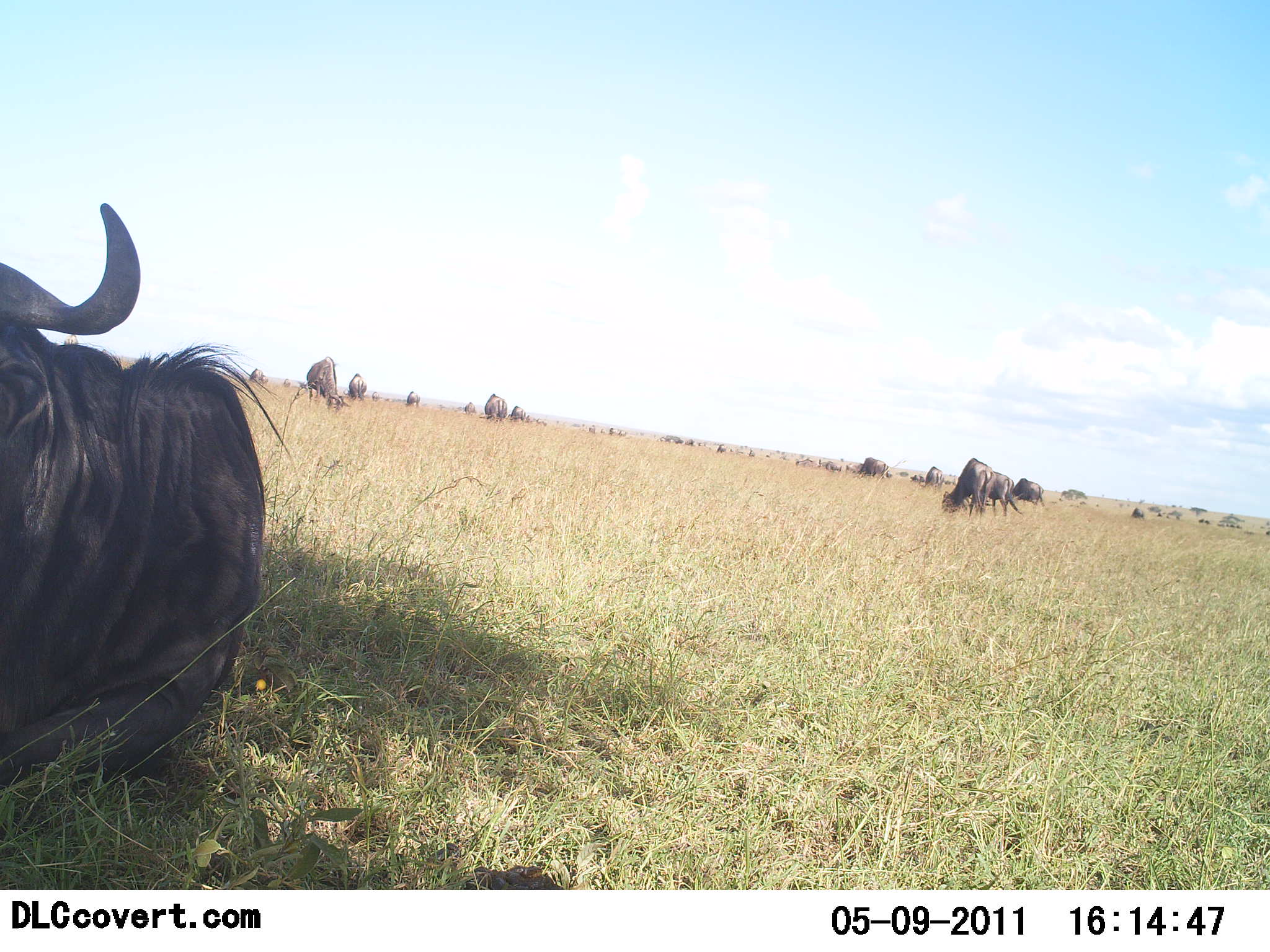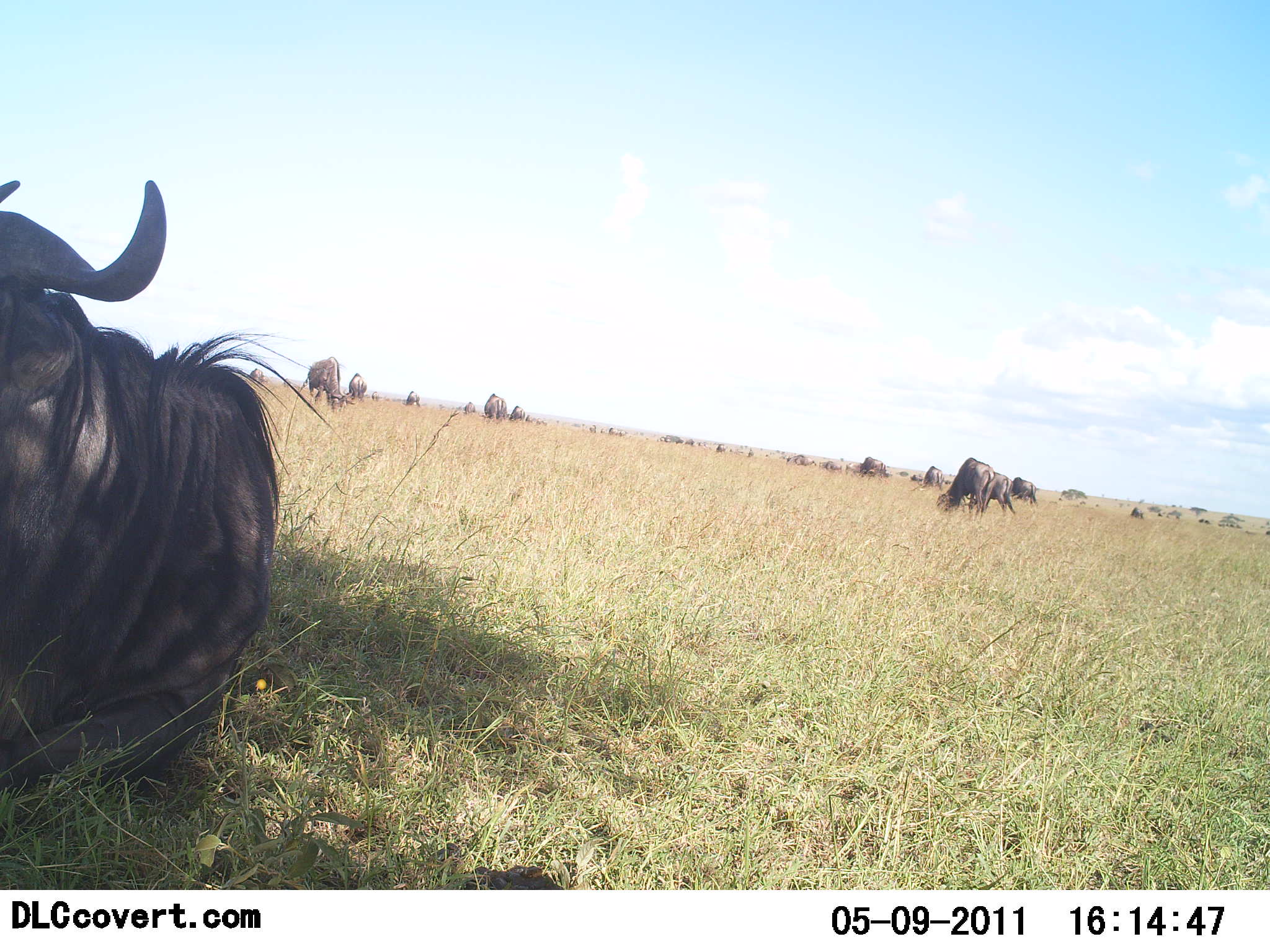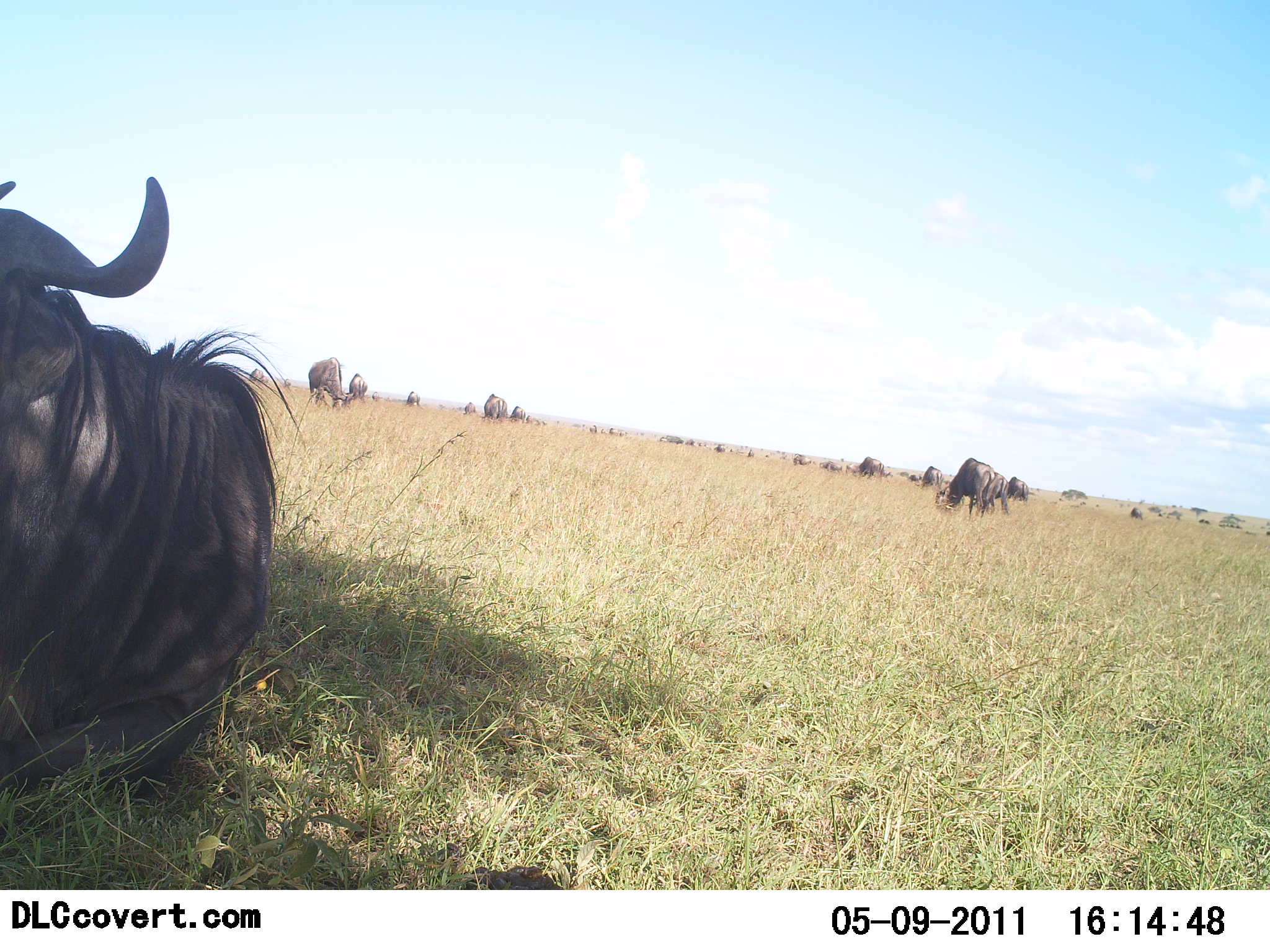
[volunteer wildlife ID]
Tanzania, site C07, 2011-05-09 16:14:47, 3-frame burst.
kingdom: Animalia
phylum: Chordata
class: Mammalia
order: Artiodactyla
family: Bovidae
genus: Connochaetes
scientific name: Connochaetes taurinus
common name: blue wildebeest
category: wildebeest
Wildebeest (blue wildebeest) (Connochaetes taurinus), count 11-50. Behavior (volunteer vote fractions): standing 36%, resting 100%, moving 0%, interacting 0%. Young present (vote fraction): 0%. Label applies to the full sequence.